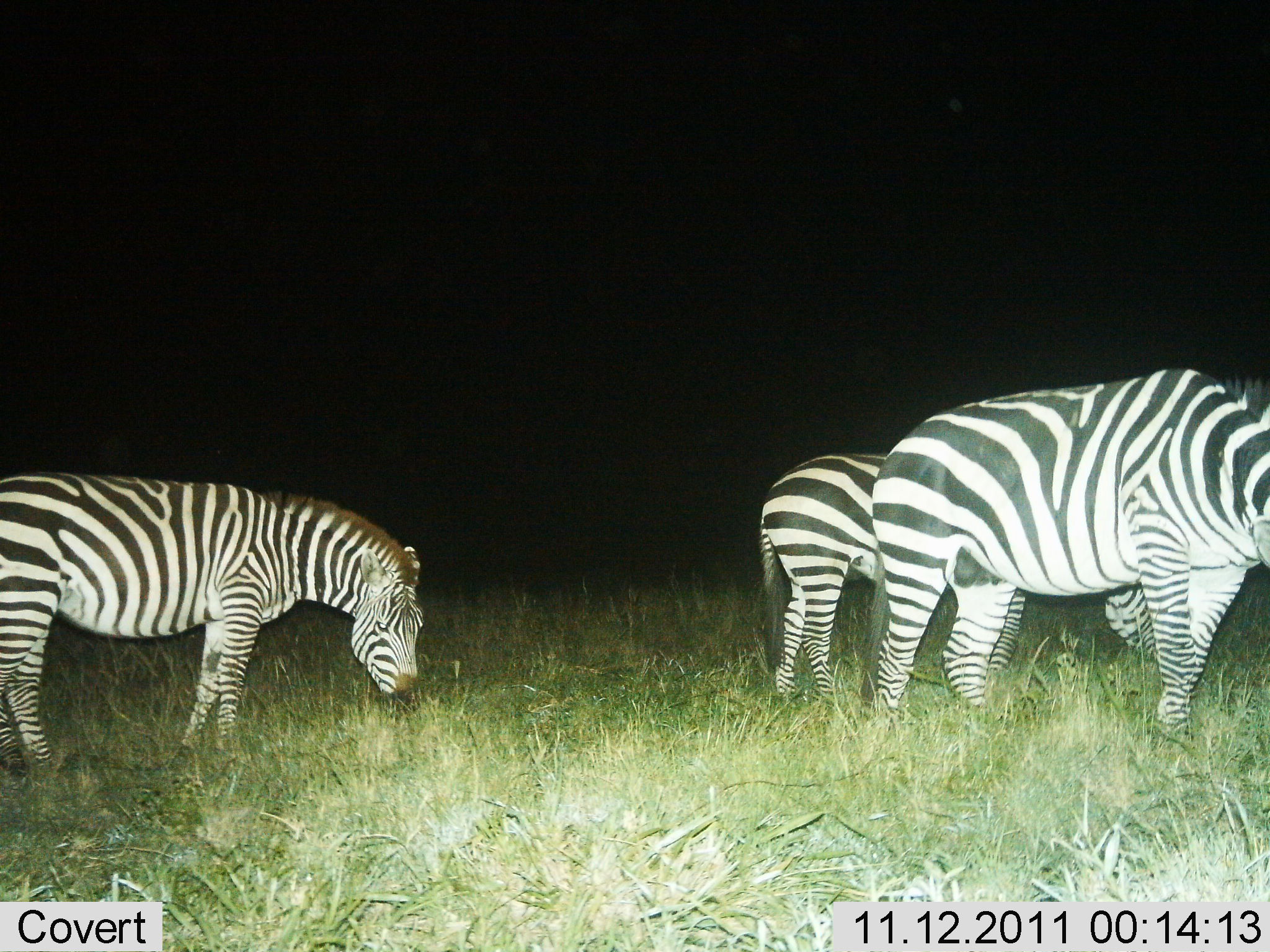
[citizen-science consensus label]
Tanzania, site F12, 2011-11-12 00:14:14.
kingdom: Animalia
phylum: Chordata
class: Mammalia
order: Perissodactyla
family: Equidae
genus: Equus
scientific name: Equus quagga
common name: plains zebra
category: zebra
Zebra (plains zebra) (Equus quagga), count 3. Behavior (volunteer vote fractions): standing 57%, resting 0%, moving 0%, interacting 0%. Young present (vote fraction): 0%. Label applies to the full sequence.